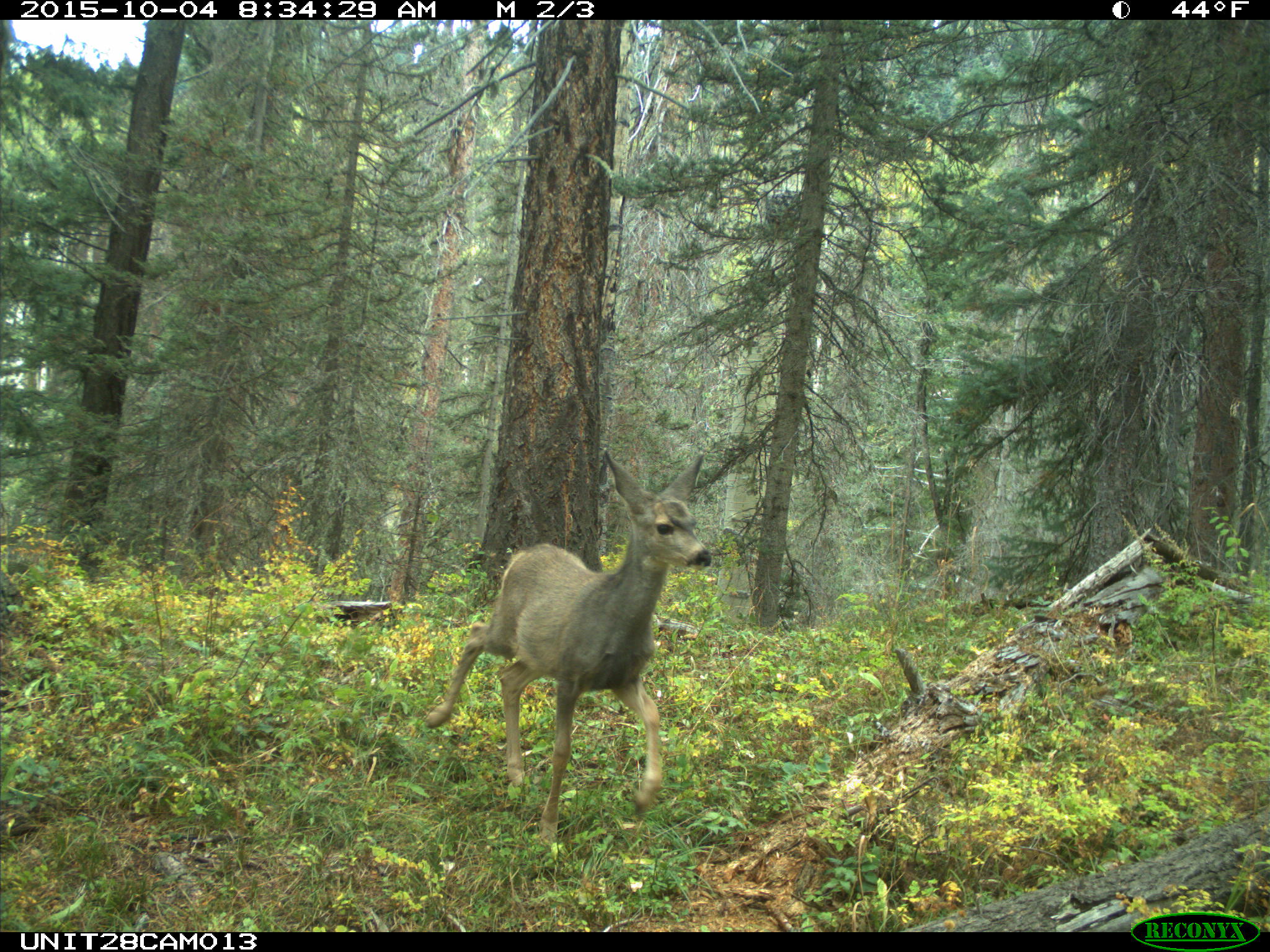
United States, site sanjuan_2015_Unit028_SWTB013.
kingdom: Animalia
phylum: Chordata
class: Mammalia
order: Artiodactyla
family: Cervidae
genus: Odocoileus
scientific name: Odocoileus hemionus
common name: mule deer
Odocoileus hemionus (mule deer).